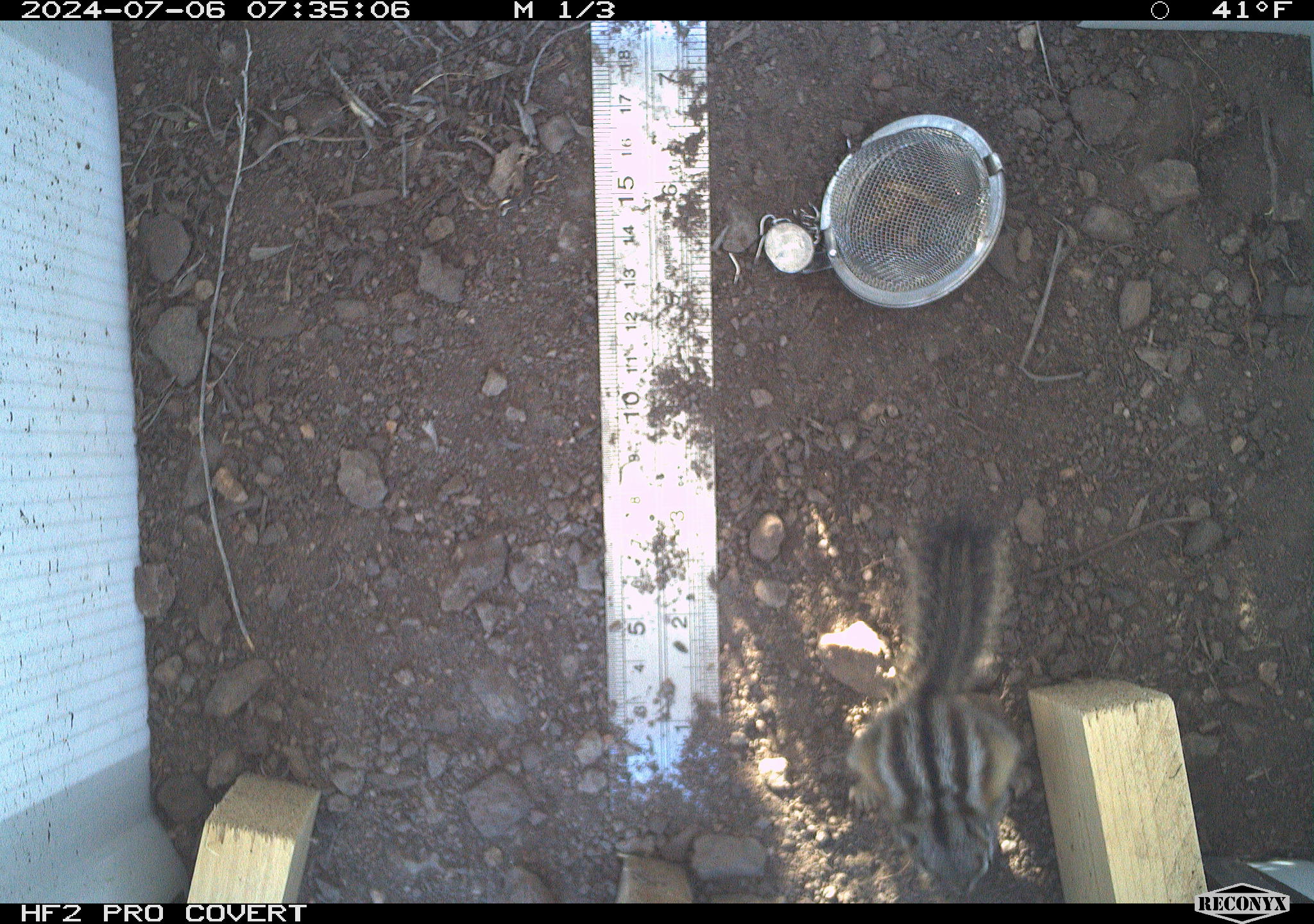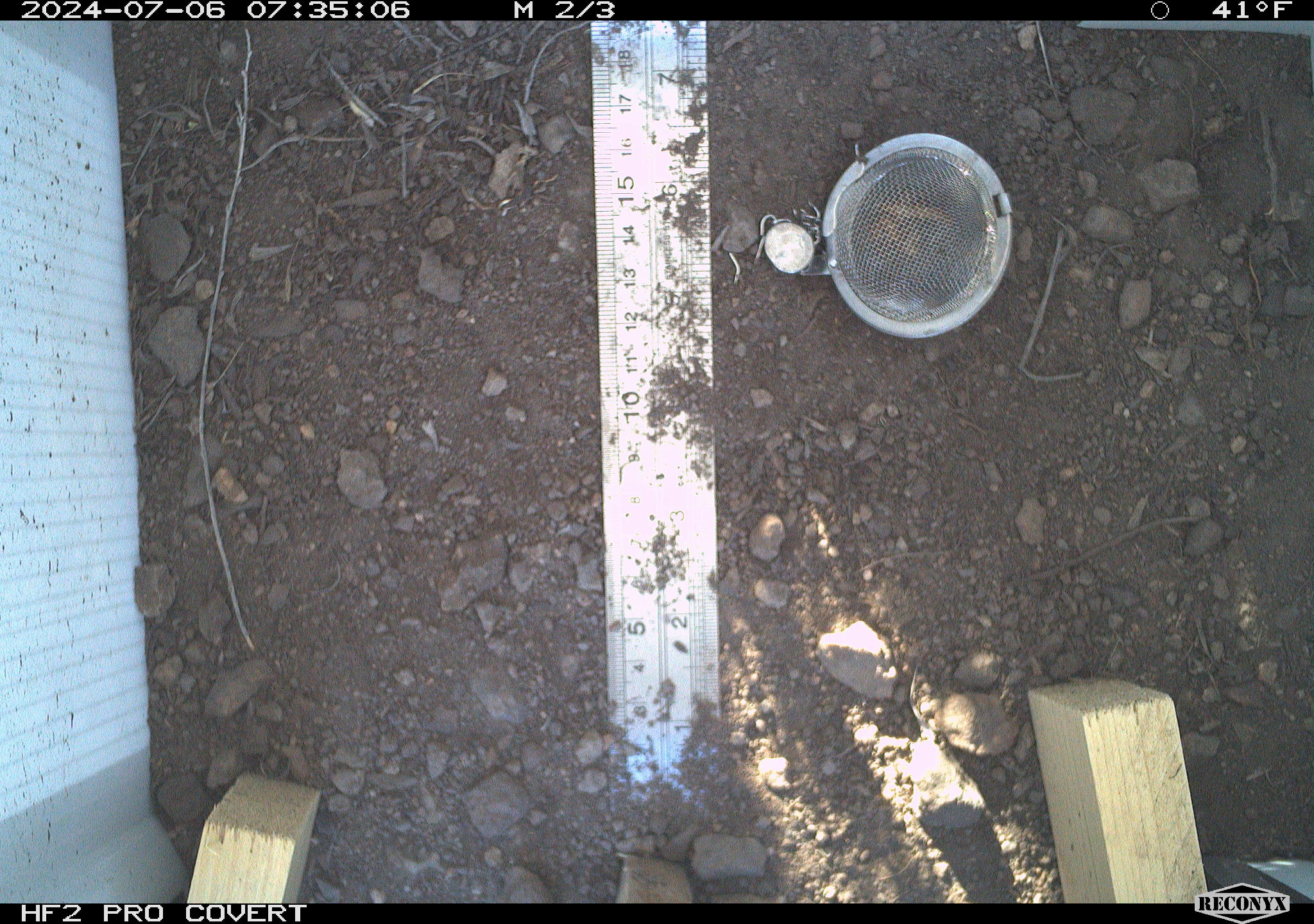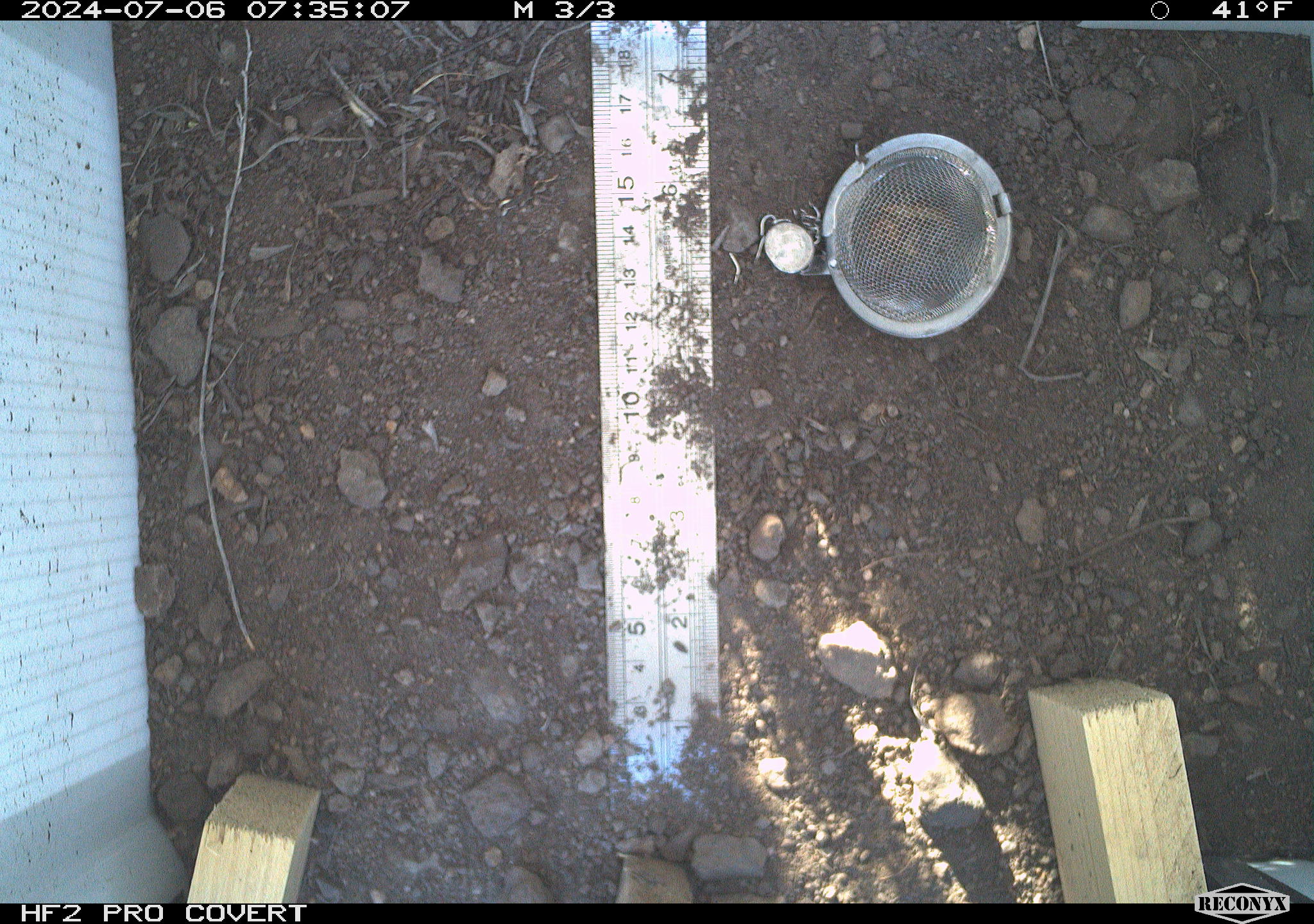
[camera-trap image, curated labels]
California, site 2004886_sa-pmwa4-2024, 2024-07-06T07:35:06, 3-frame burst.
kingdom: Animalia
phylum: Chordata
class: Mammalia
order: Rodentia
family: Sciuridae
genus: Neotamias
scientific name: Neotamias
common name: western chipmunks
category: neotamias species